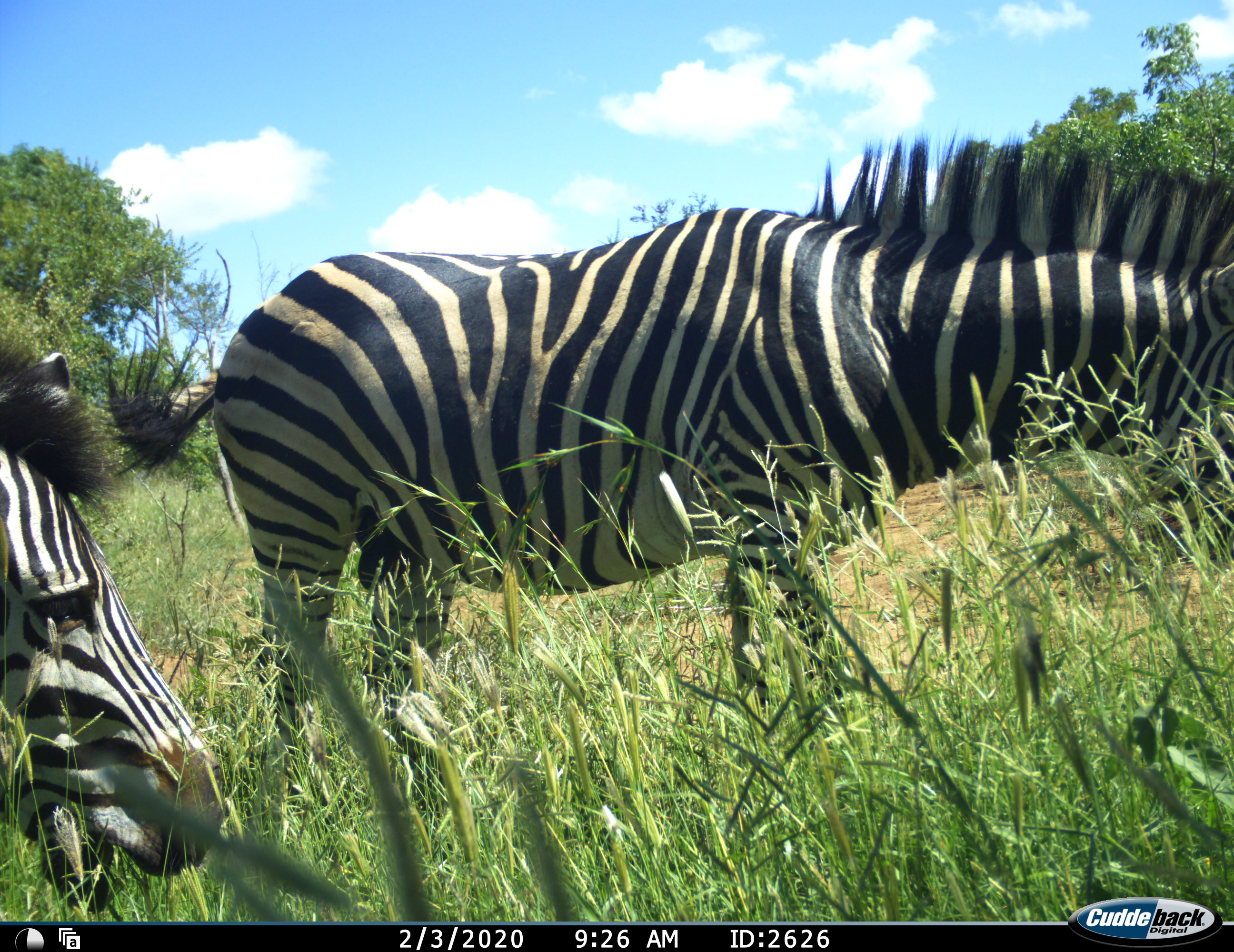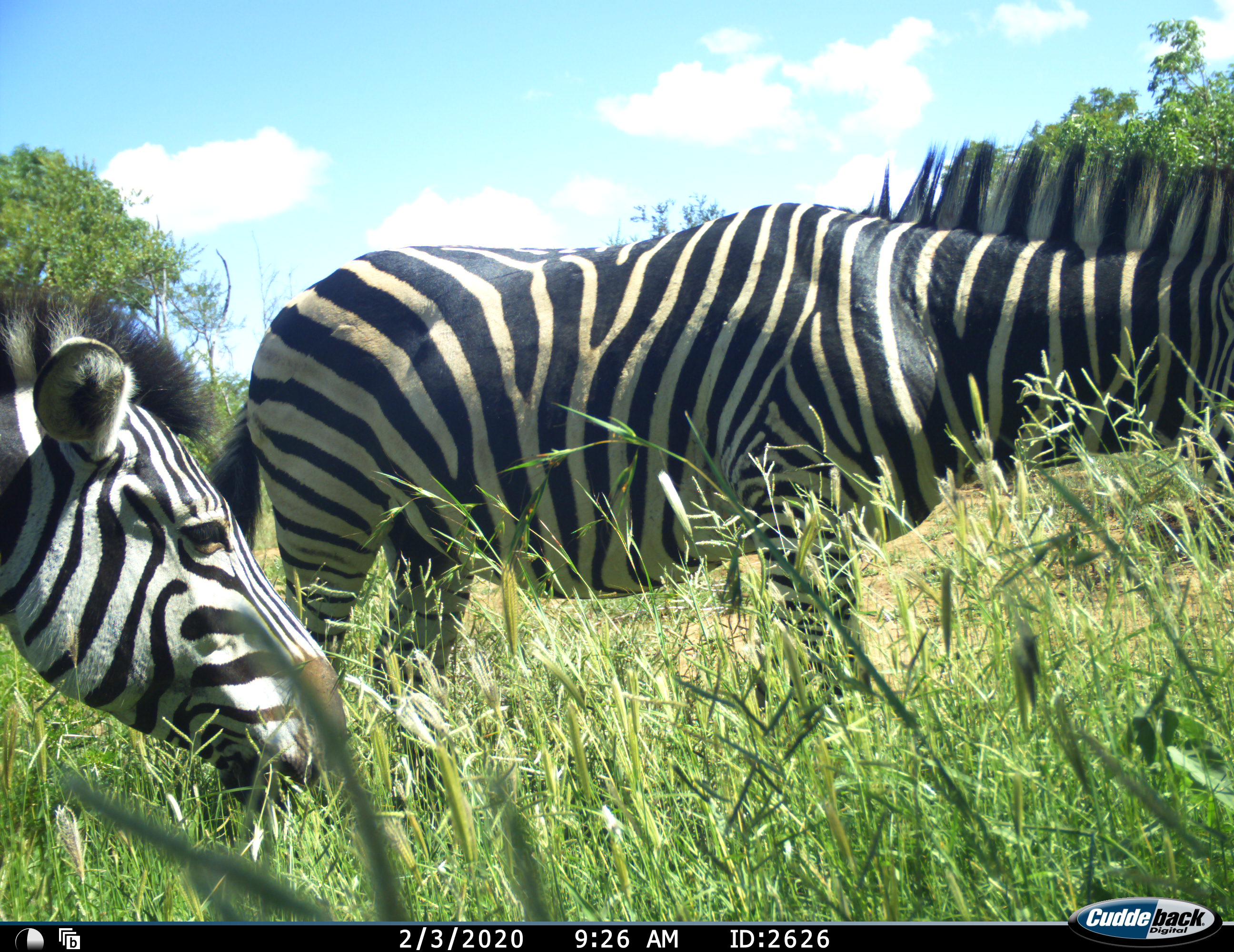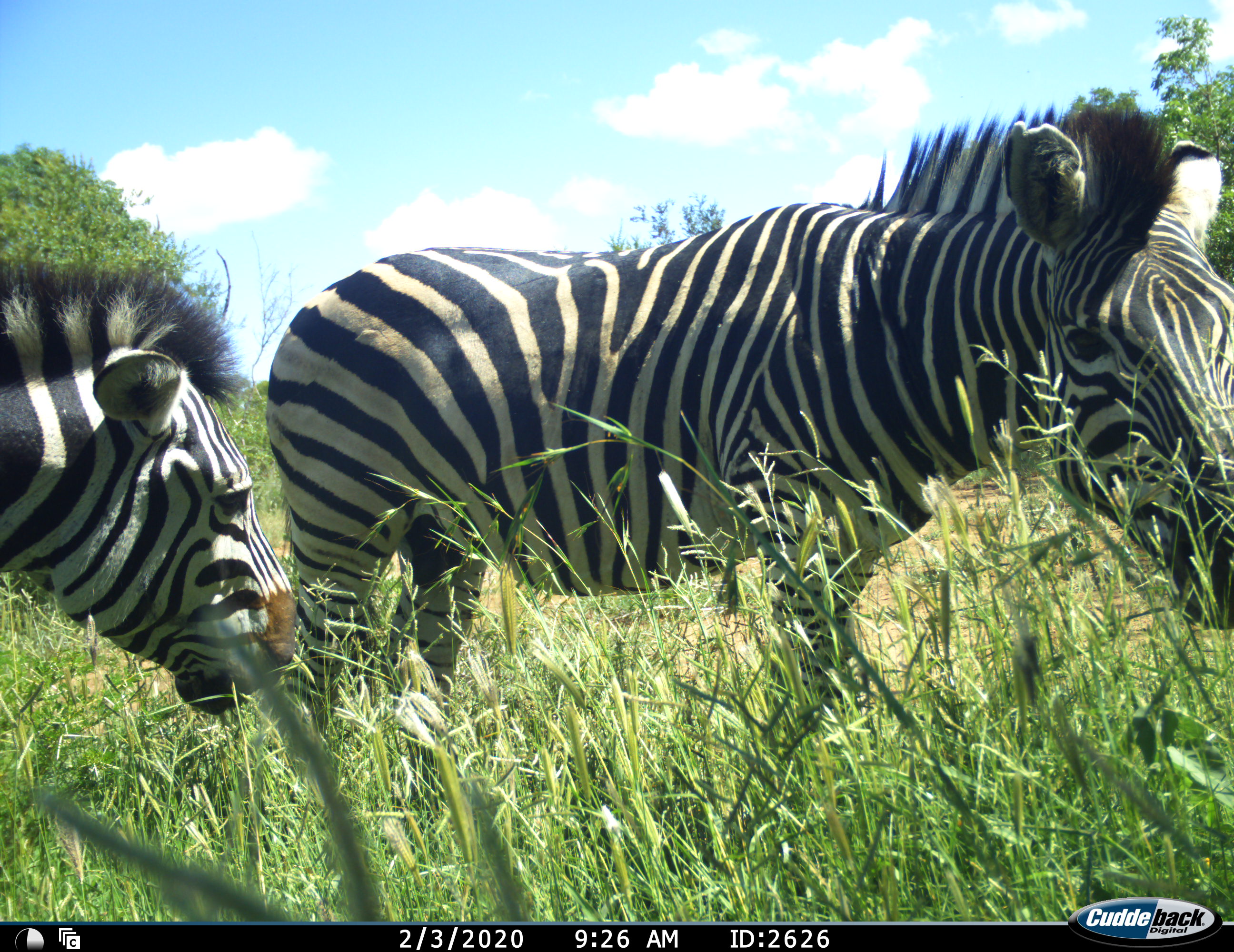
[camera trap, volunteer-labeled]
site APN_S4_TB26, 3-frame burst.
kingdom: Animalia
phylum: Chordata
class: Mammalia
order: Perissodactyla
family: Equidae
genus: Equus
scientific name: Equus quagga burchellii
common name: burchell's zebra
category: zebraburchells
Zebraburchells (burchell's zebra) (Equus quagga burchellii), count 2. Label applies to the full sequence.